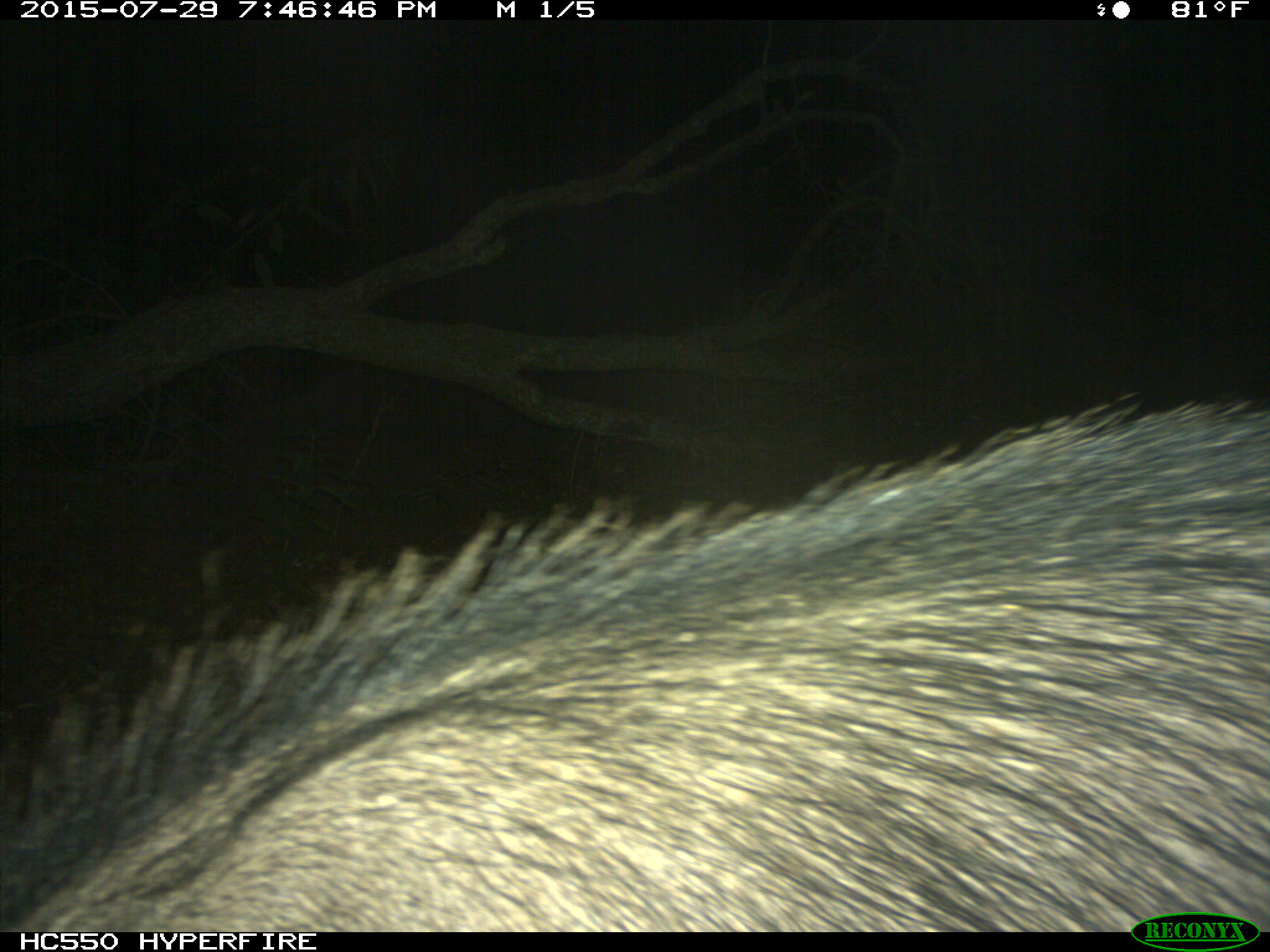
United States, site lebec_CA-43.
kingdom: Animalia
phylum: Chordata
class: Mammalia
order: Artiodactyla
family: Suidae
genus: Sus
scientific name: Sus scrofa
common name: wild boar